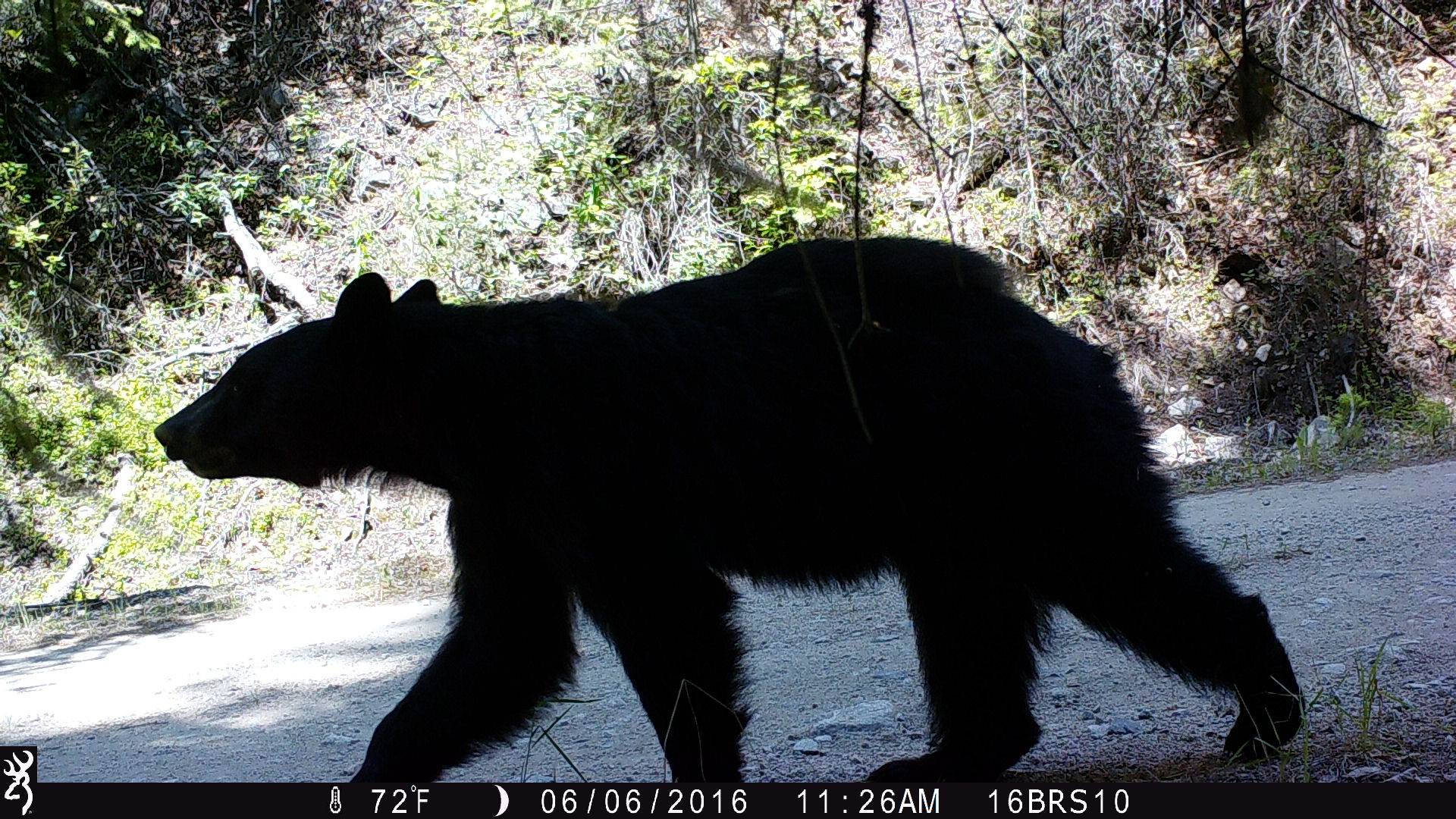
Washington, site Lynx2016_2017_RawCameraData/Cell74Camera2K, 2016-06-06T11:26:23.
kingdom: Animalia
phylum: Chordata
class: Mammalia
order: Carnivora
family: Ursidae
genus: Ursus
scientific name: Ursus americanus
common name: american black bear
Ursus americanus (american black bear). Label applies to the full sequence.